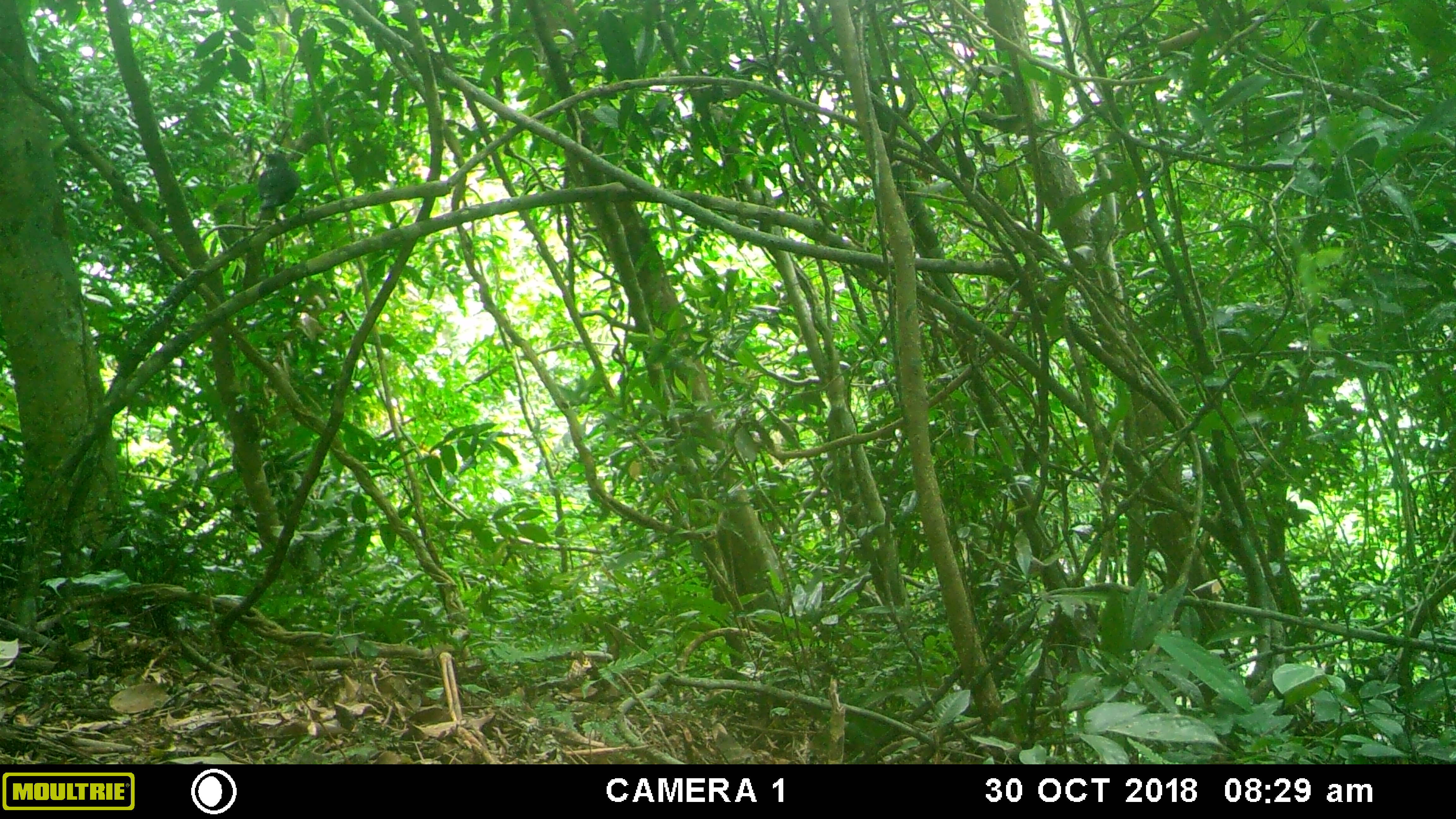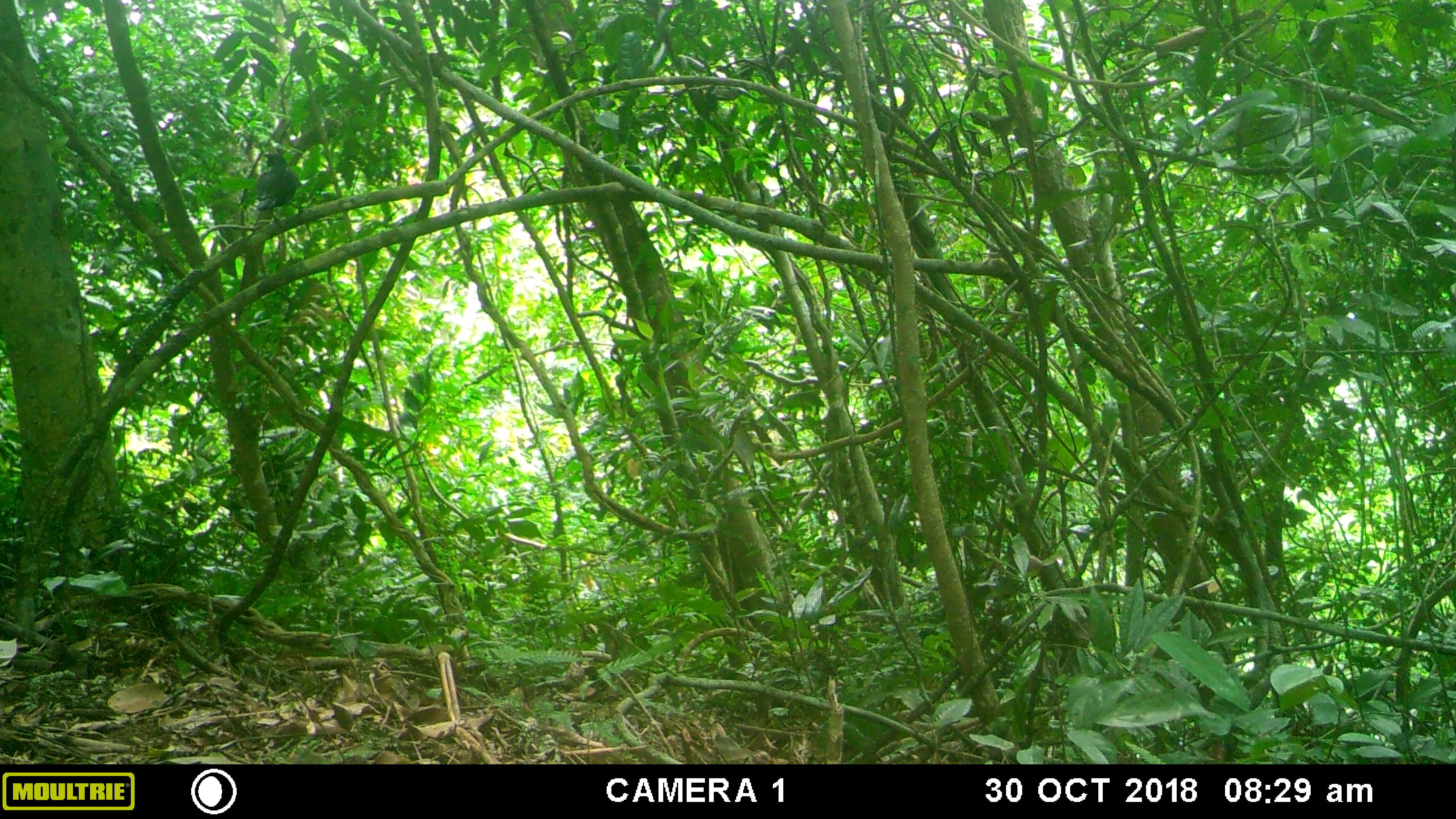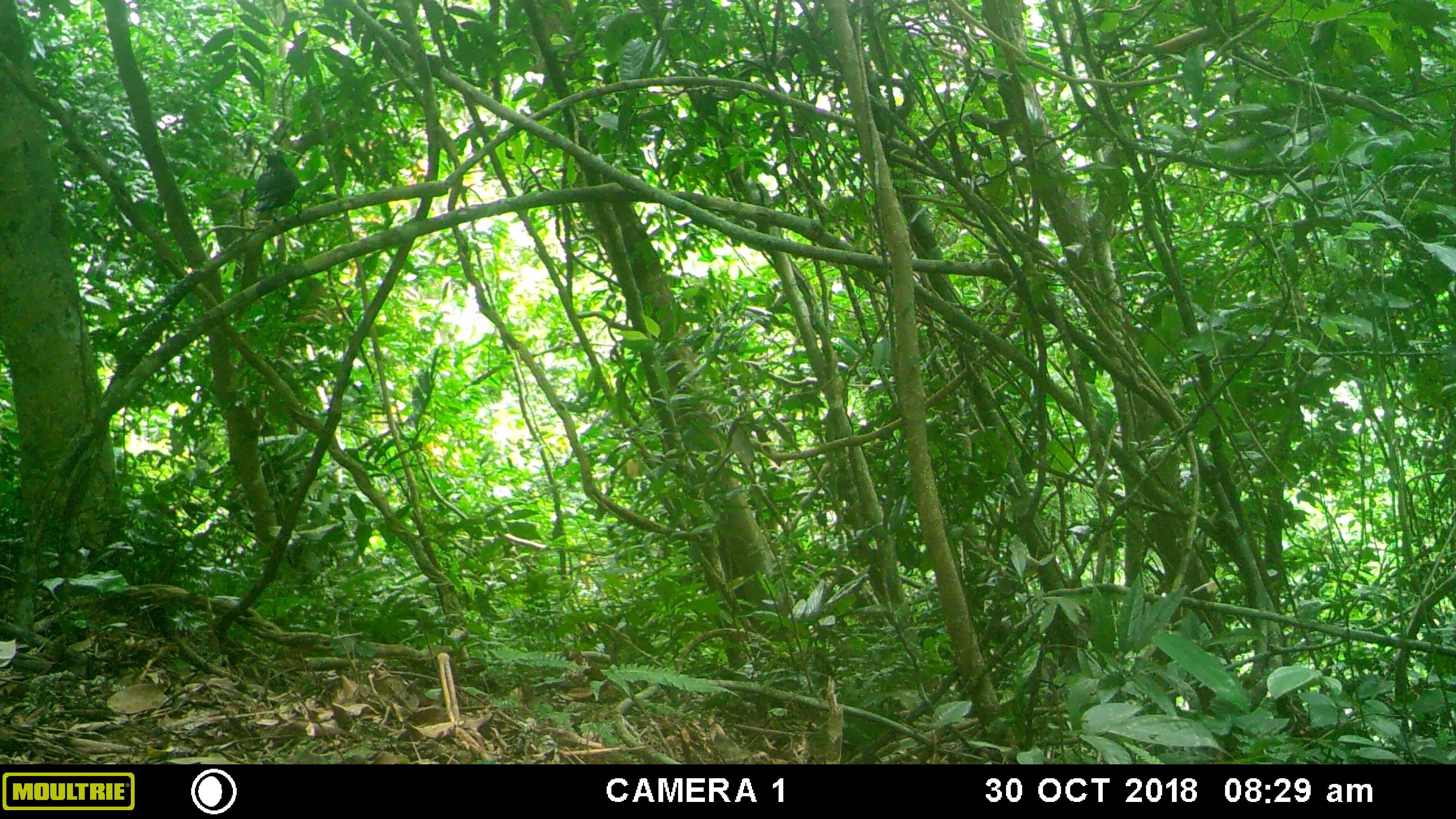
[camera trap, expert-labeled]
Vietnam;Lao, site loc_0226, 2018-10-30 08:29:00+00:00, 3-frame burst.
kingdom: Animalia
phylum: Chordata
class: Aves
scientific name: Aves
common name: bird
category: unidentified bird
Unidentified bird (bird) (Aves). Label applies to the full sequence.